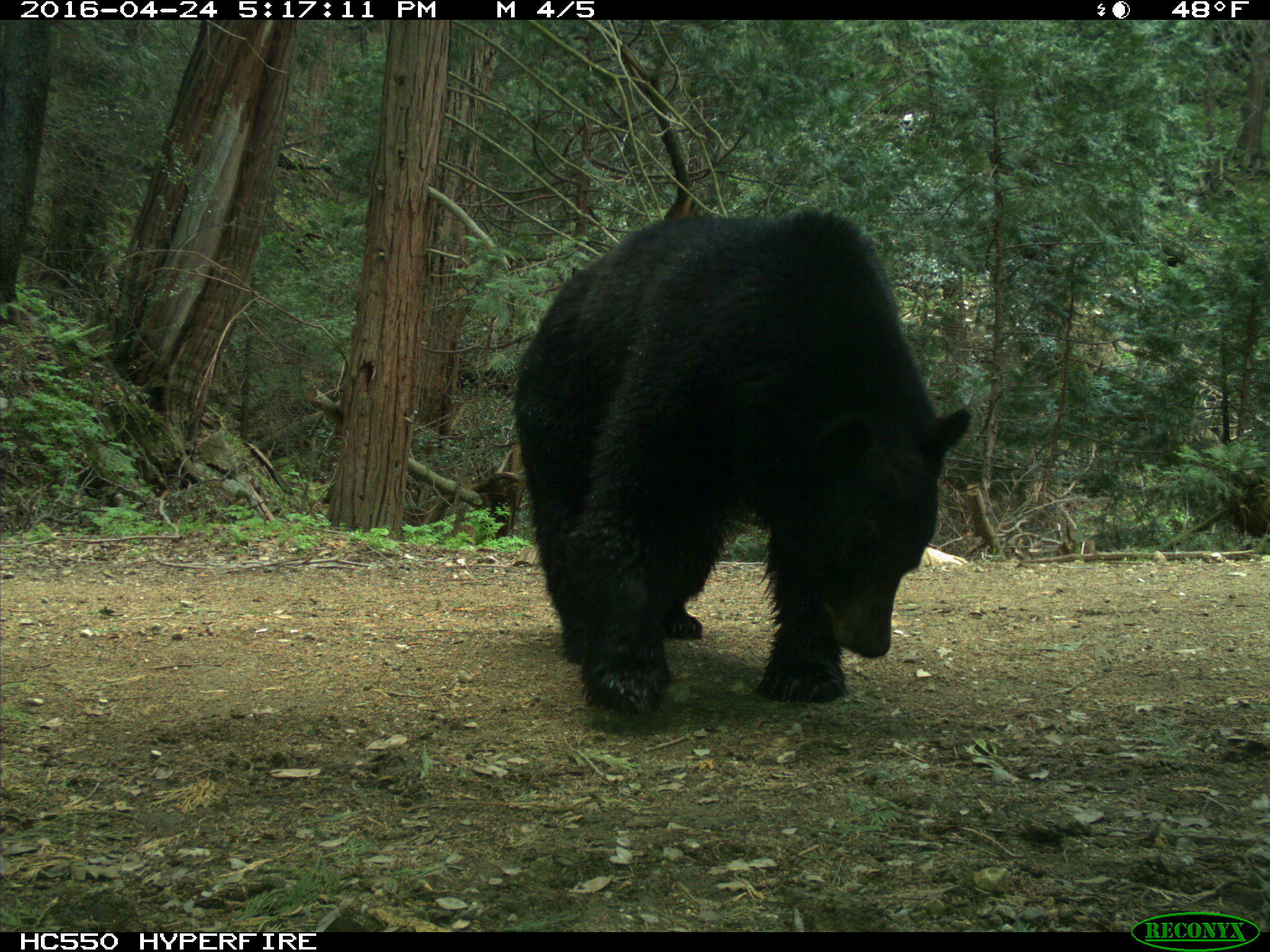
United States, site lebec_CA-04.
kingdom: Animalia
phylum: Chordata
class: Mammalia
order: Carnivora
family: Ursidae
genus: Ursus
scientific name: Ursus americanus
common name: american black bear